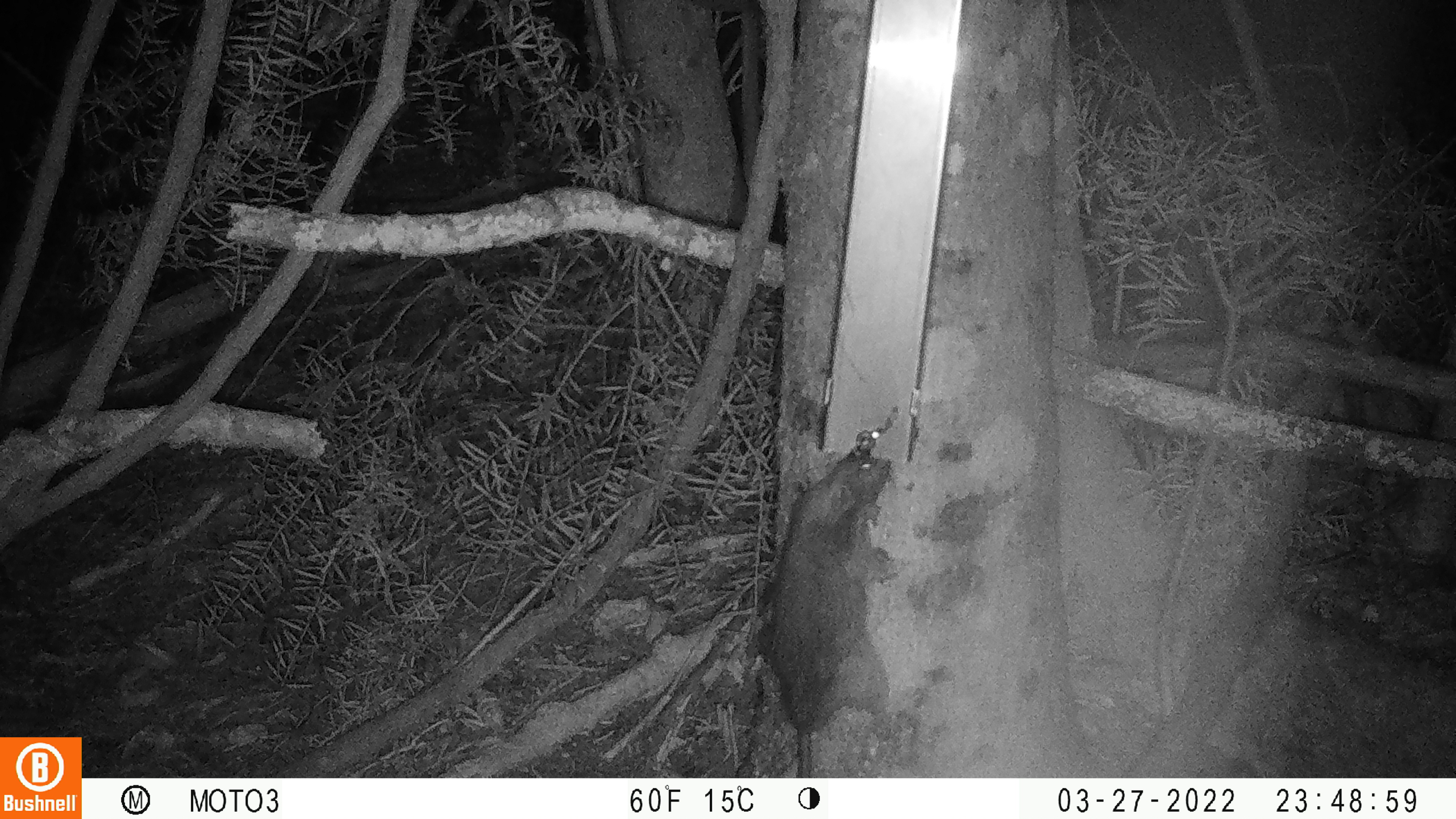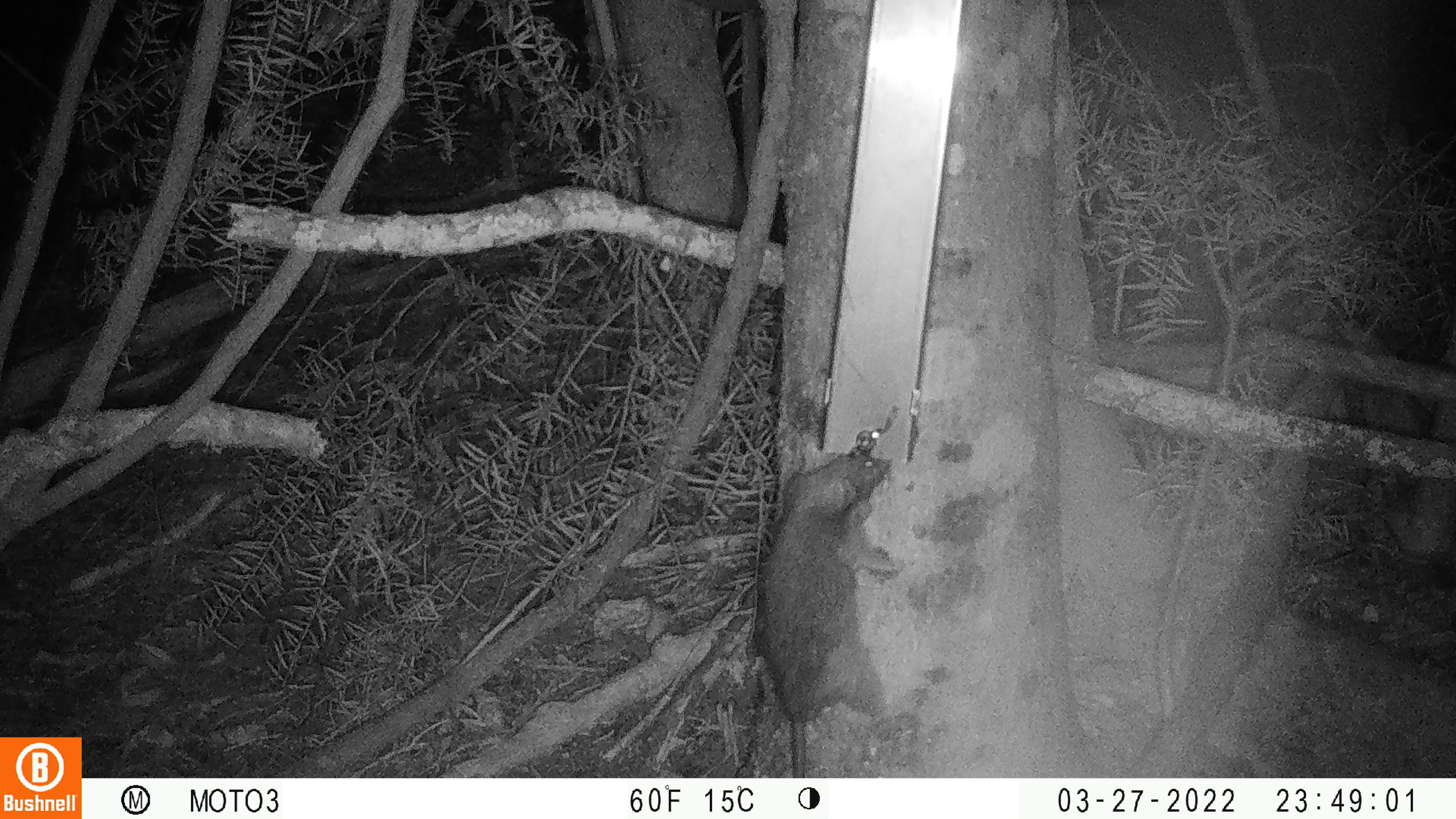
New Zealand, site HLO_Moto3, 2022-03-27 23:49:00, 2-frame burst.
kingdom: Animalia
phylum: Chordata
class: Mammalia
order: Rodentia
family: Muridae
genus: Rattus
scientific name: Rattus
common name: rat